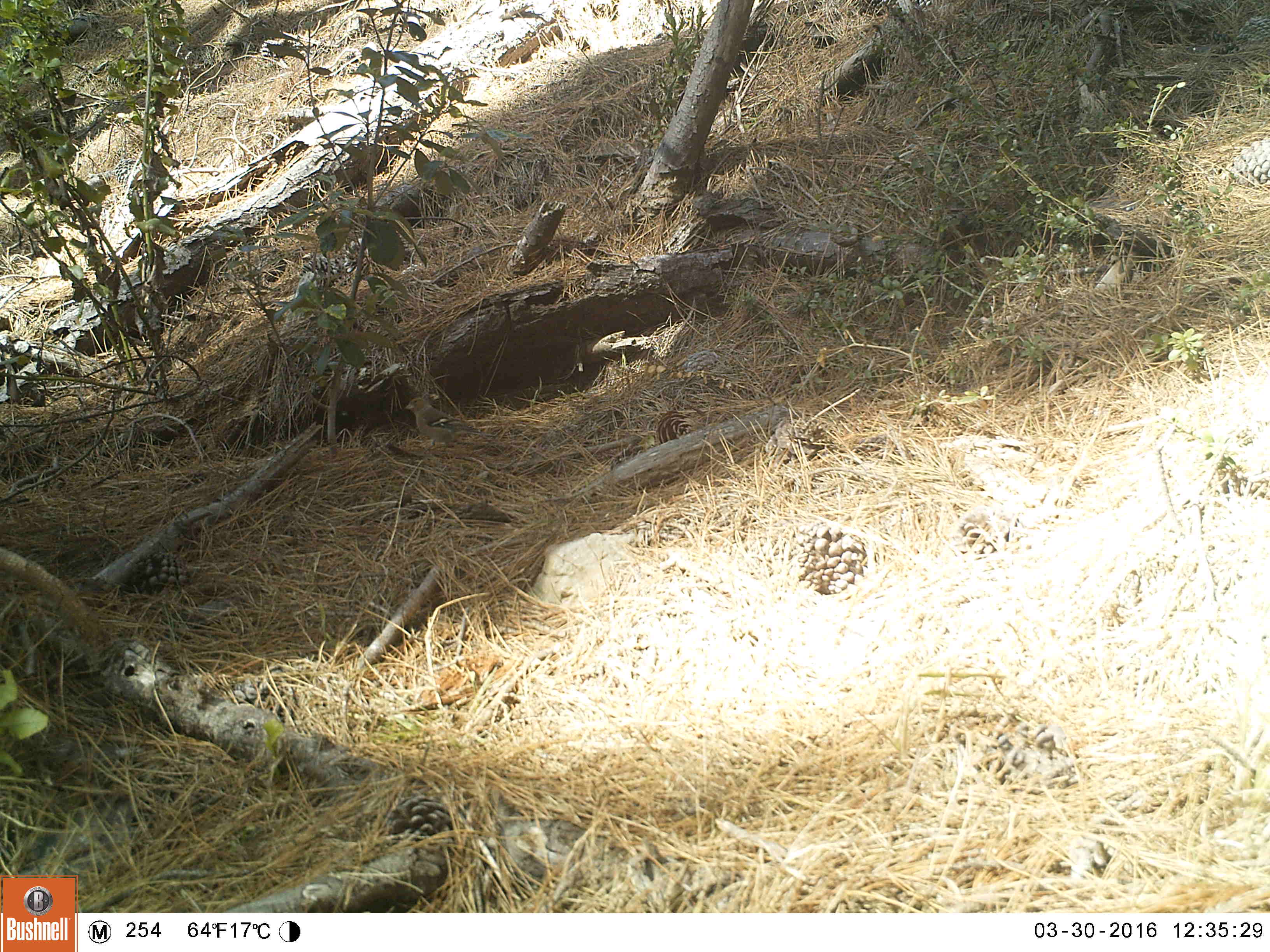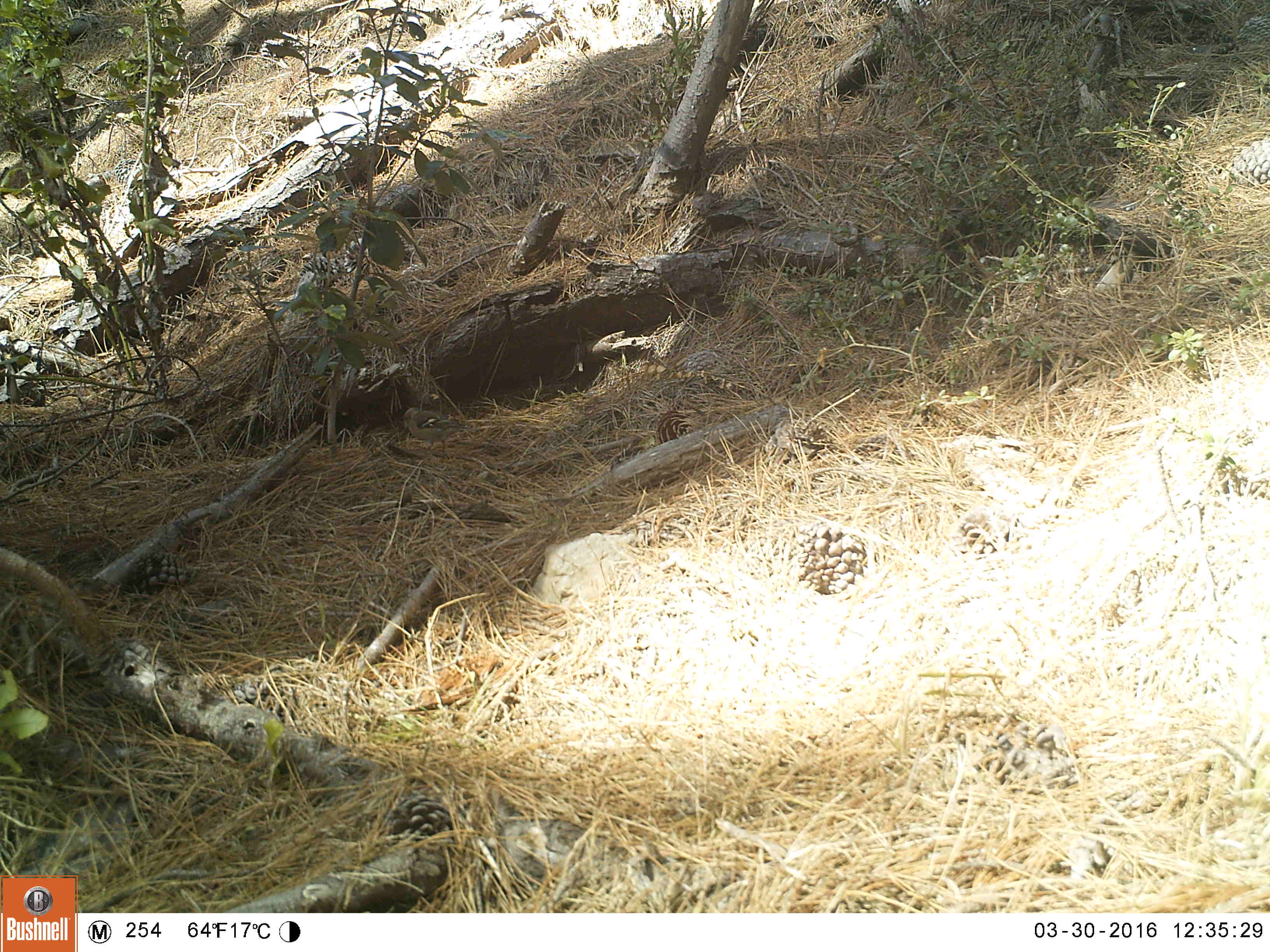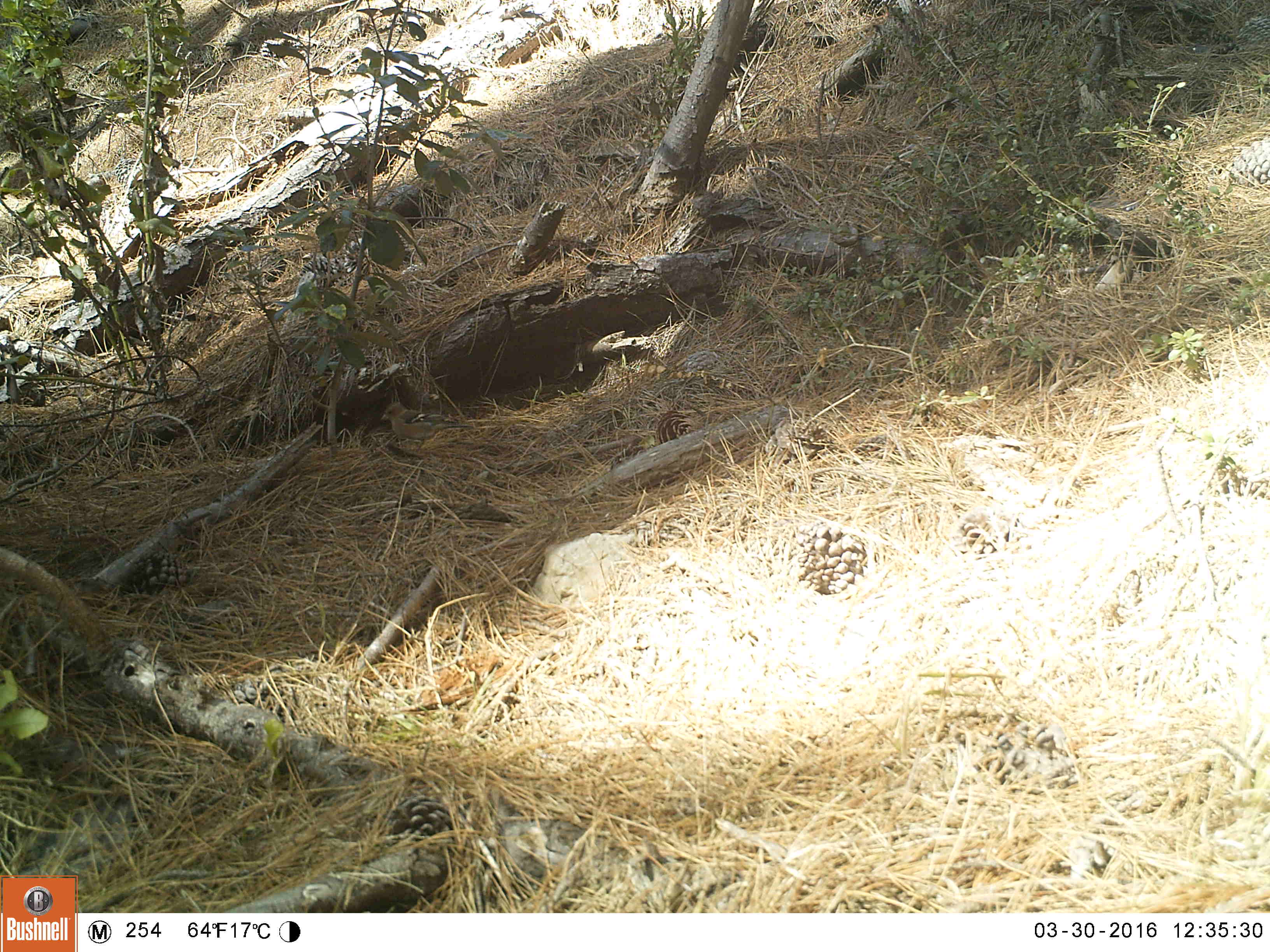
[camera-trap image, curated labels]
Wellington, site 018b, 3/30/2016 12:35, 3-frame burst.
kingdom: Animalia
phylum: Chordata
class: Aves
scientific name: Aves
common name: bird